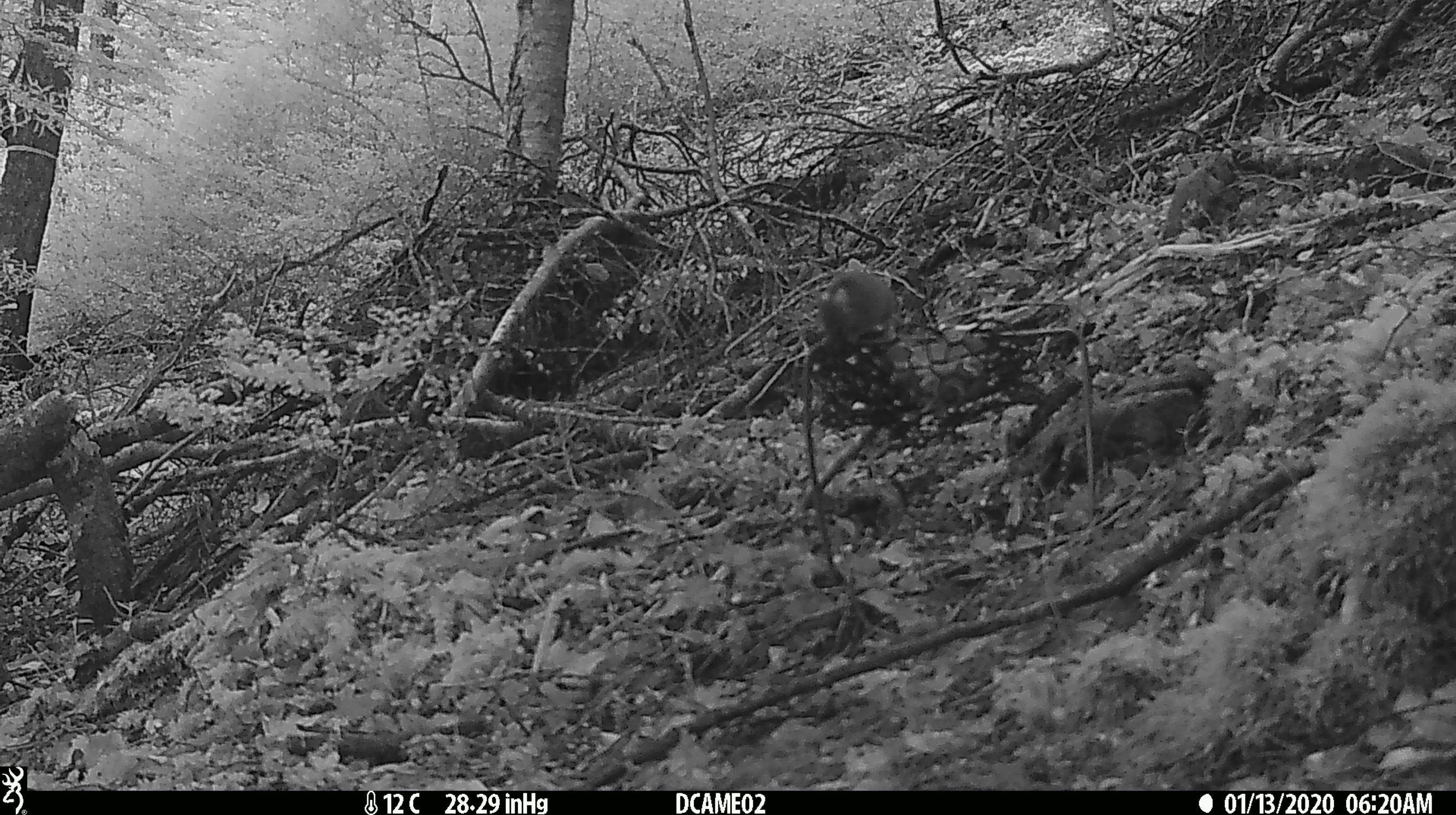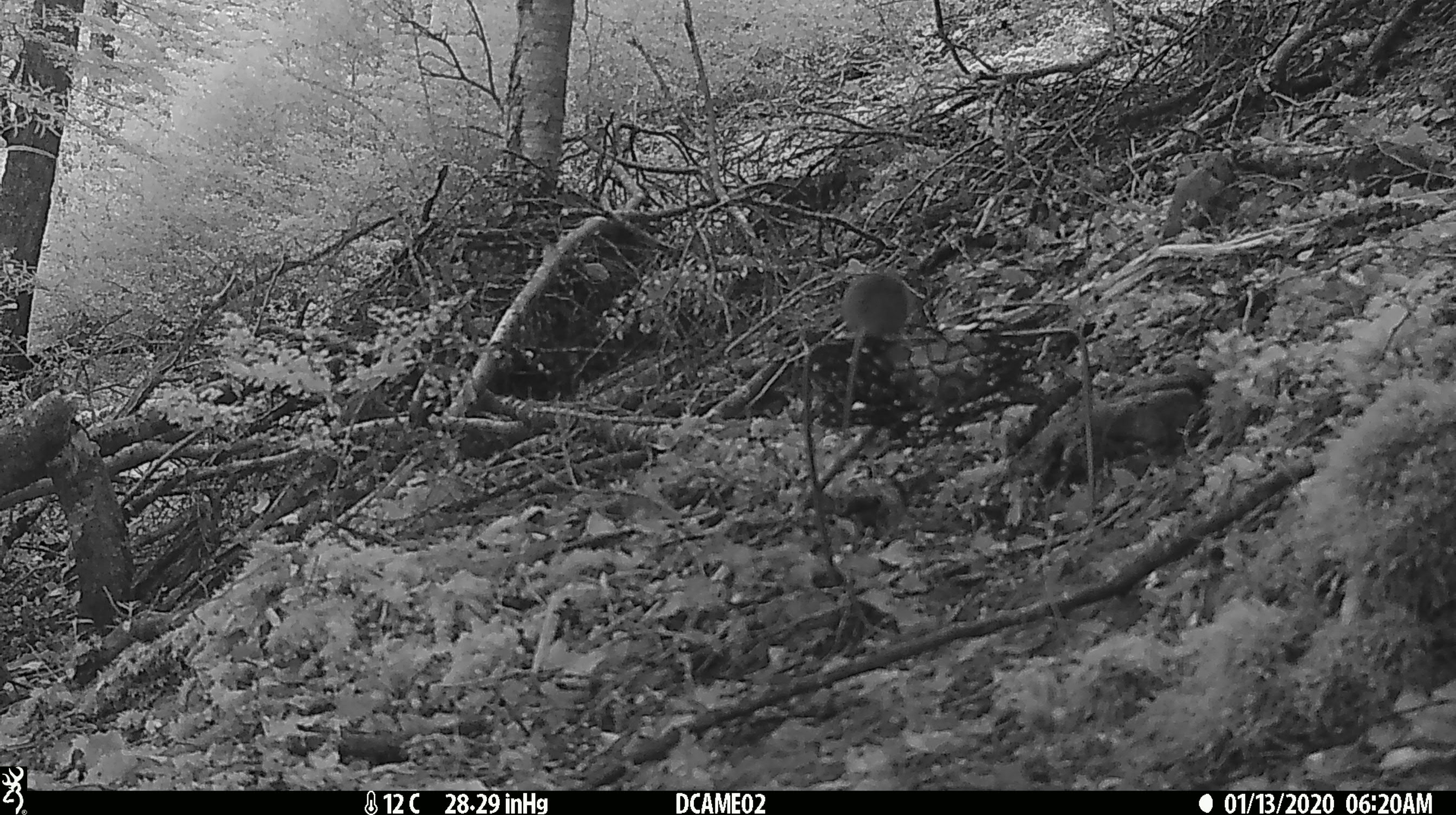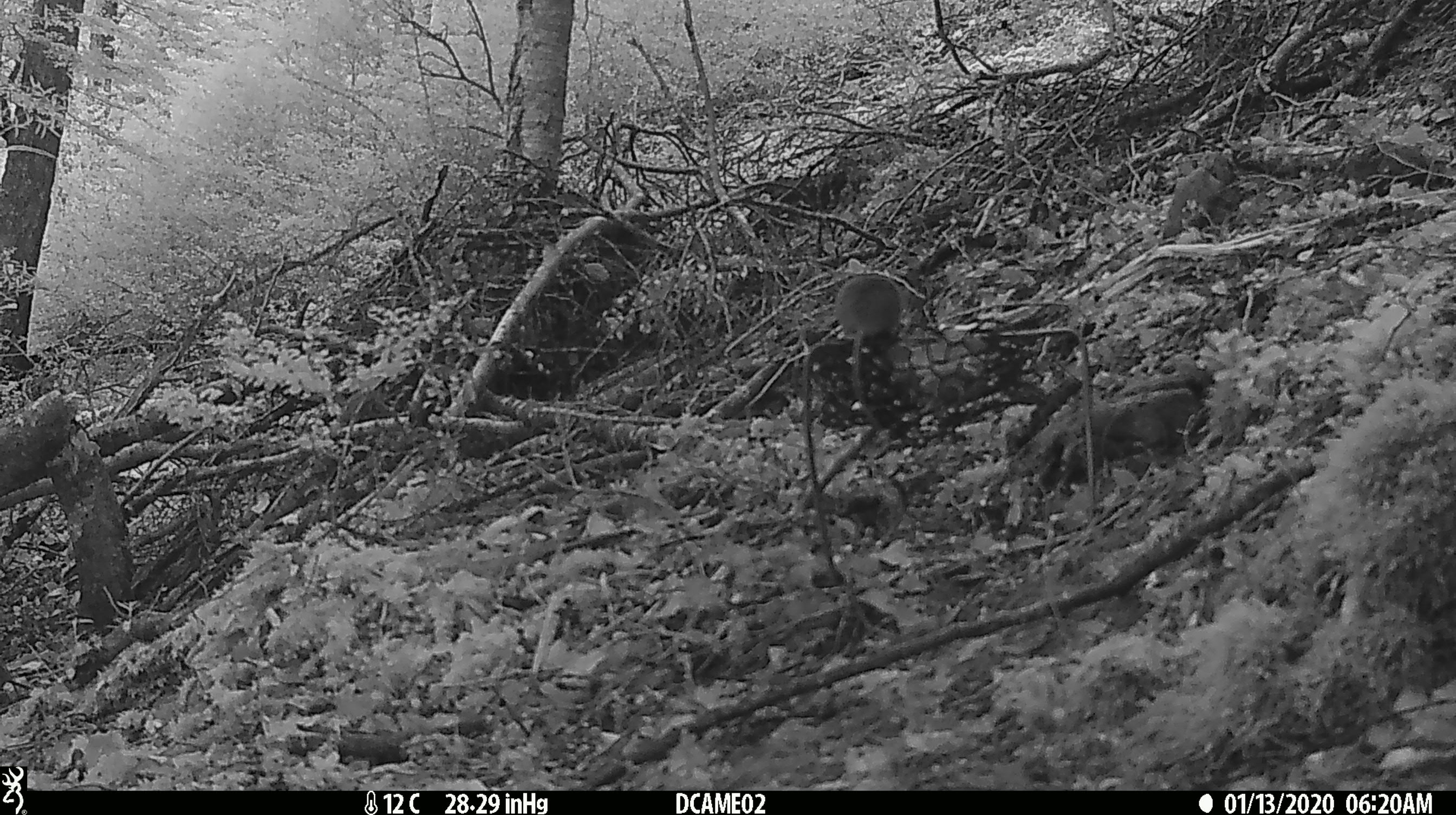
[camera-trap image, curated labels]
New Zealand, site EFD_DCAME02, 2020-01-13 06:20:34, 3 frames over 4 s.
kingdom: Animalia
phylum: Chordata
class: Mammalia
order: Rodentia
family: Muridae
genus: Mus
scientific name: Mus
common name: mouse